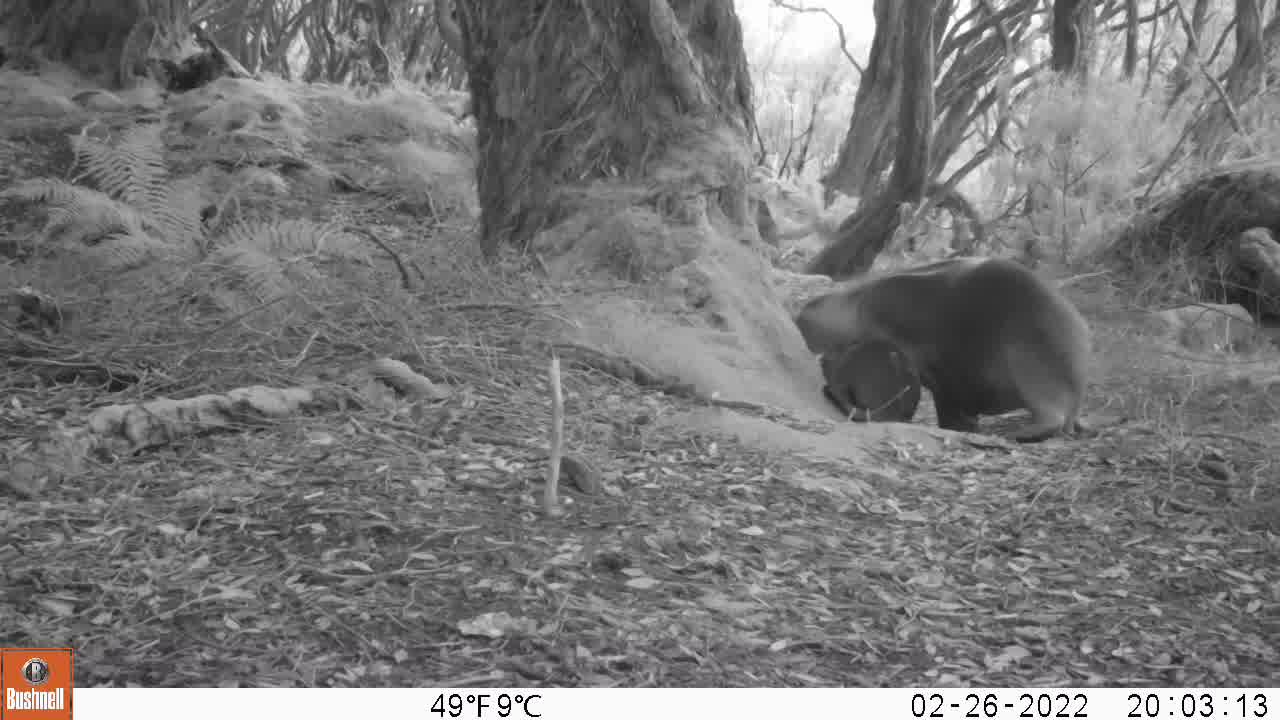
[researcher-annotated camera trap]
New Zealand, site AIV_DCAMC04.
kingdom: Animalia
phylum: Chordata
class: Mammalia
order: Carnivora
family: Otariidae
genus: Phocarctos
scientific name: Phocarctos hookeri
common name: new zealand sea lion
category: sealion